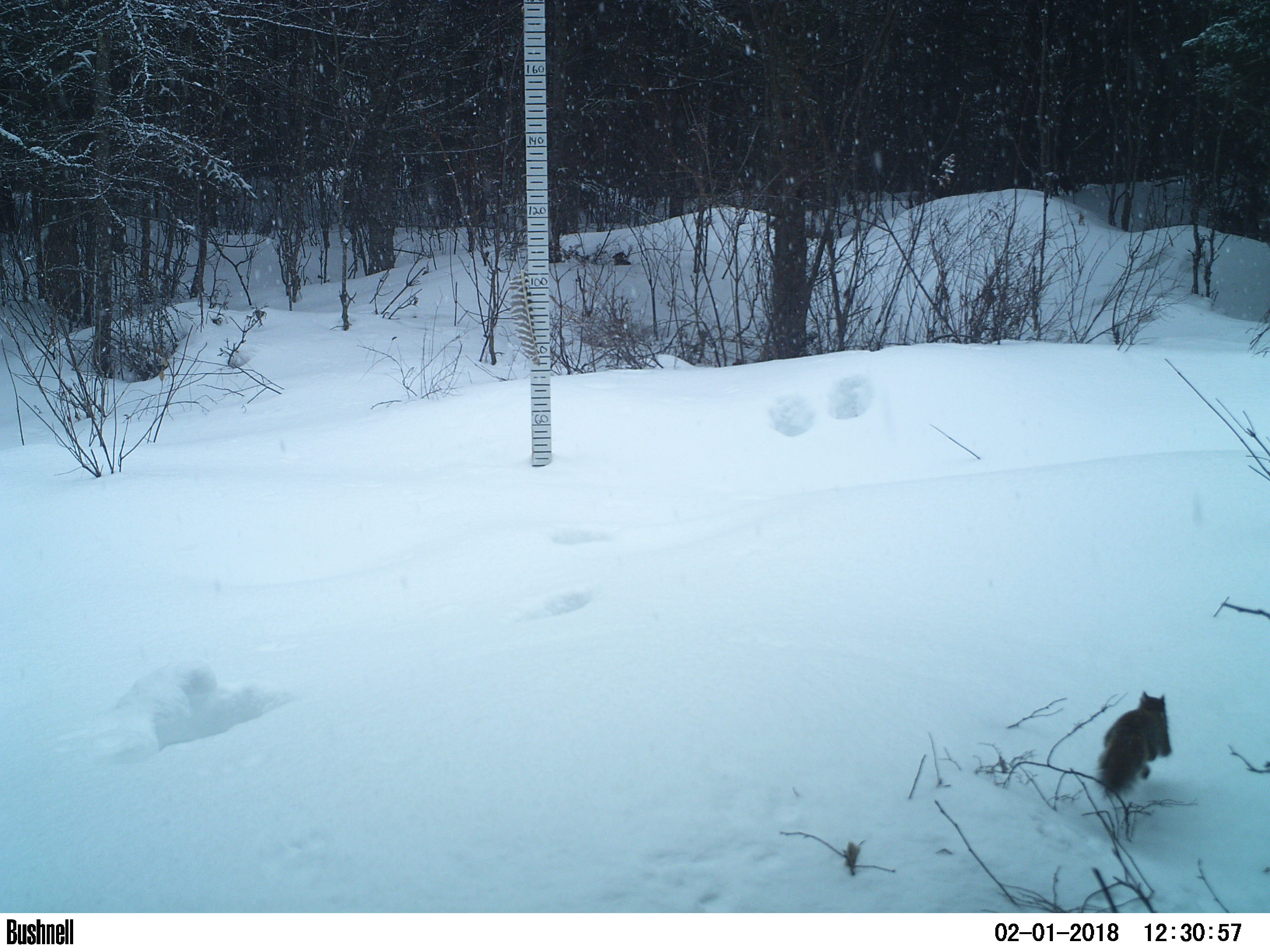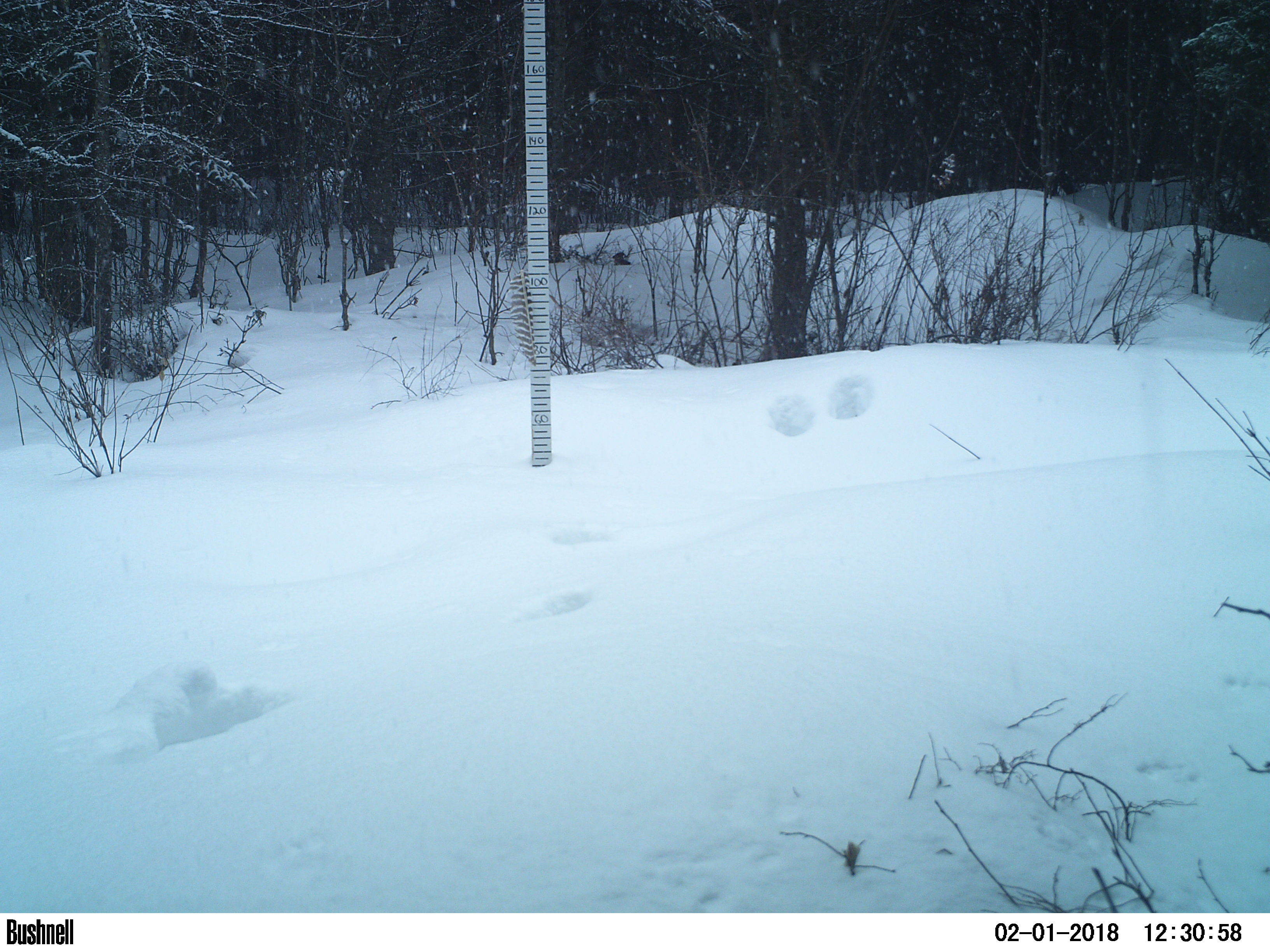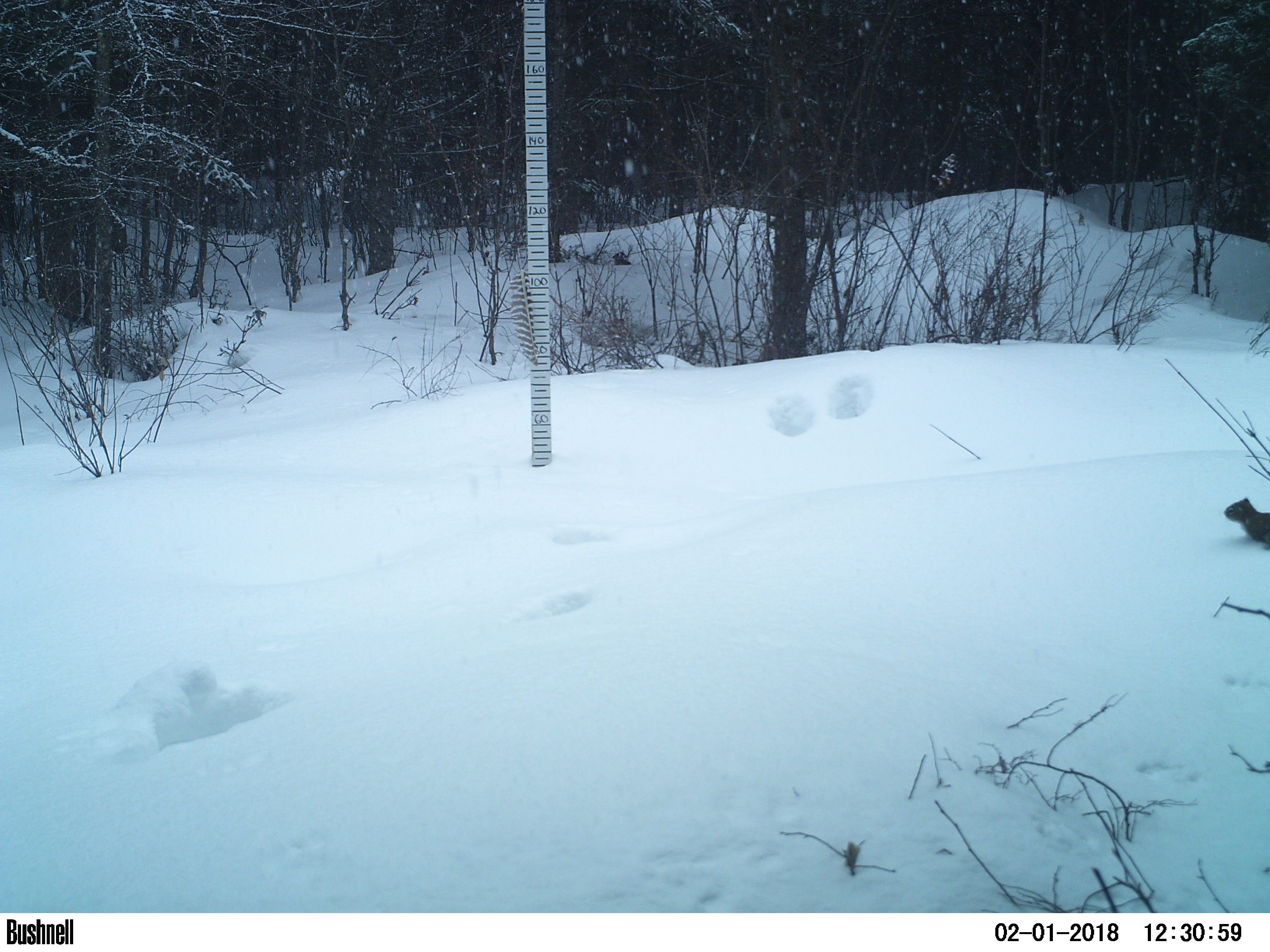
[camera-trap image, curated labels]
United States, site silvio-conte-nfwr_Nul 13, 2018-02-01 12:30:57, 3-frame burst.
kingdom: Animalia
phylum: Chordata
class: Mammalia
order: Rodentia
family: Sciuridae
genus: Tamiasciurus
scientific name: Tamiasciurus hudsonicus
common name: red squirrel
Red squirrel (Tamiasciurus hudsonicus).